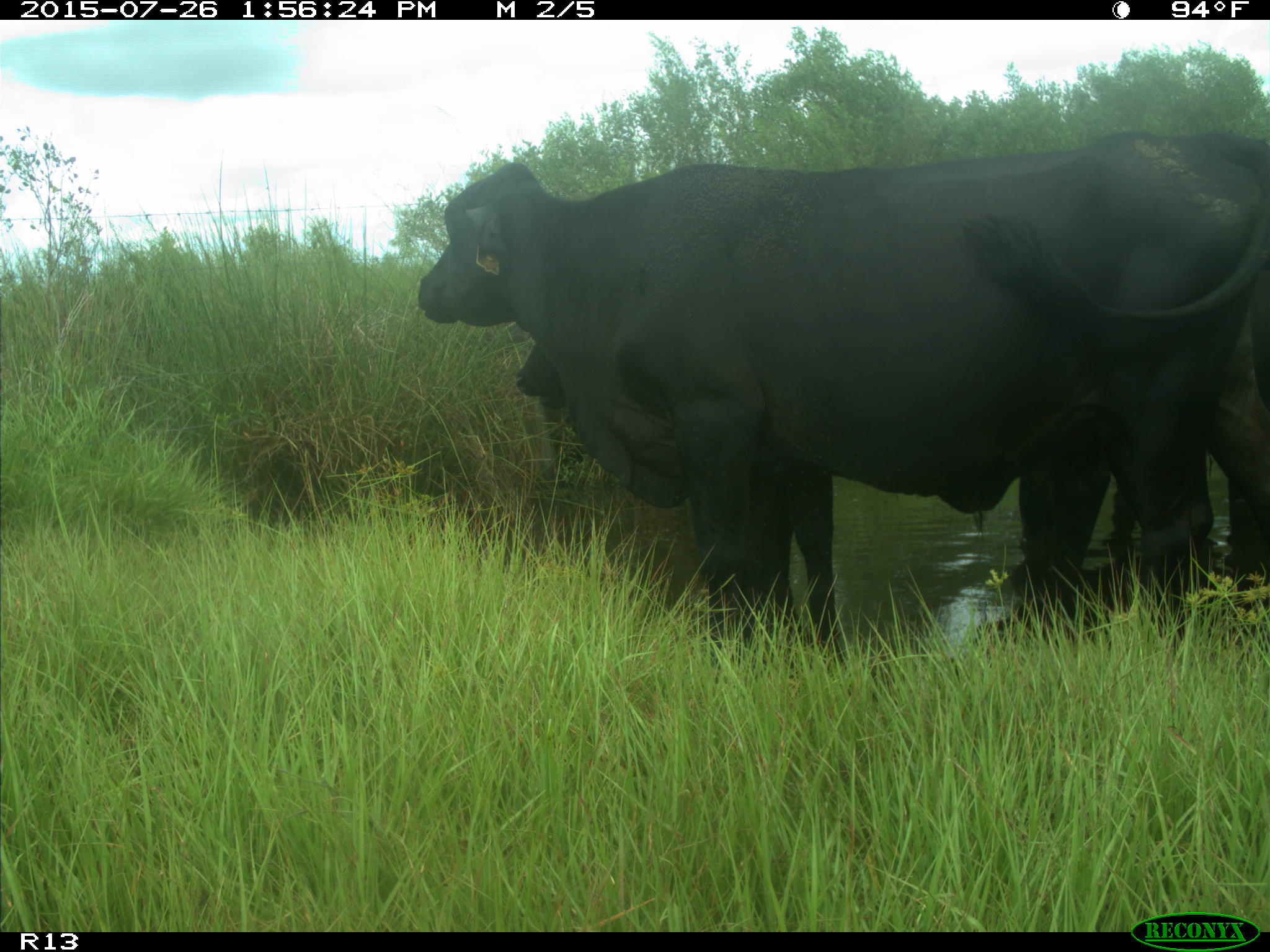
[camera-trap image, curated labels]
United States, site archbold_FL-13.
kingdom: Animalia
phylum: Chordata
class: Mammalia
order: Artiodactyla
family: Bovidae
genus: Bos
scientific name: Bos taurus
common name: domestic cow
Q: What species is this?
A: Bos taurus (domestic cow).